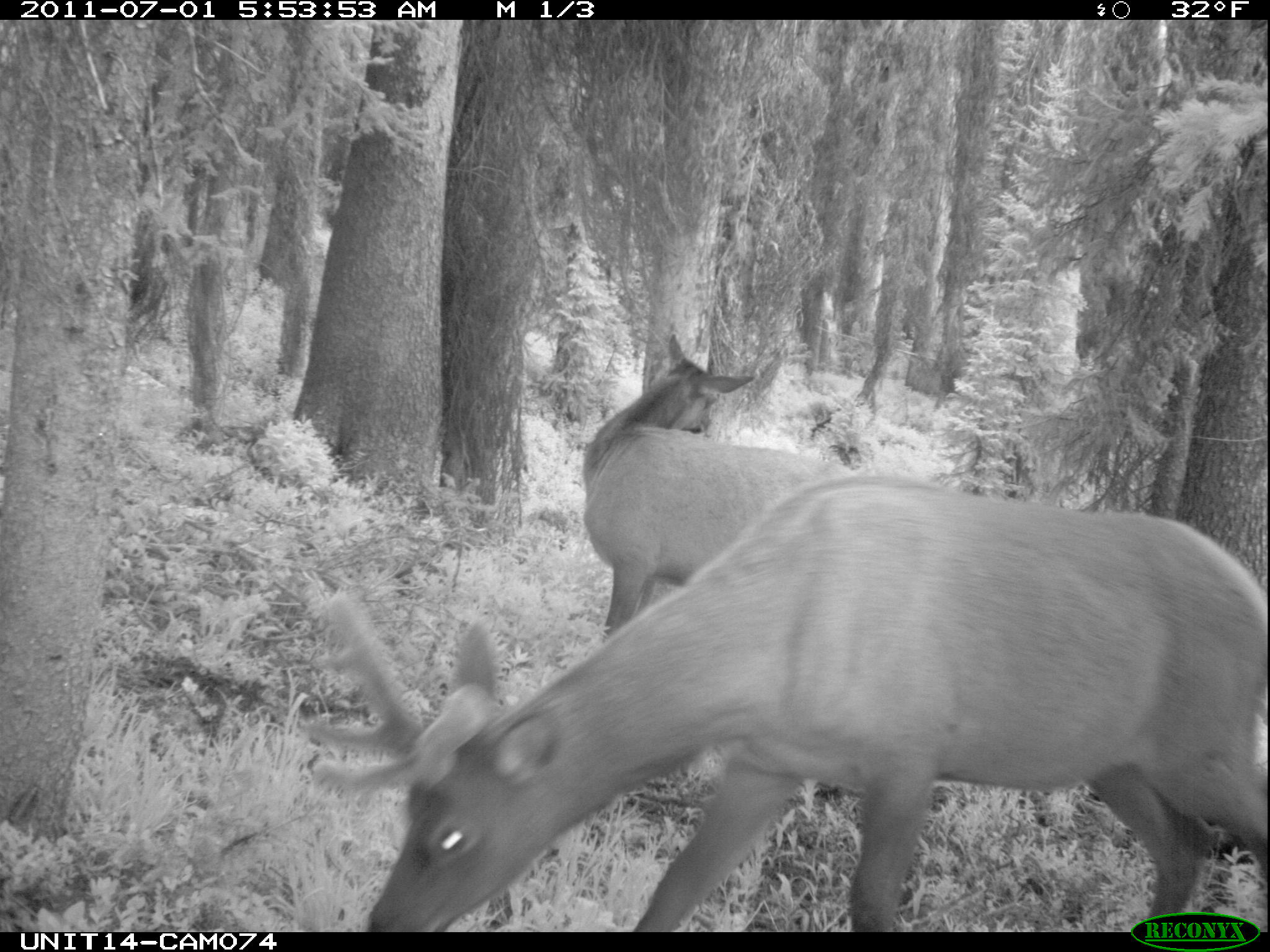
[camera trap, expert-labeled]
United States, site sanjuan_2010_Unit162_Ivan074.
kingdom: Animalia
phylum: Chordata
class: Mammalia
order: Artiodactyla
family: Cervidae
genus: Cervus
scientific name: Cervus elaphus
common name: red deer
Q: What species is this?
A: Cervus elaphus (red deer).